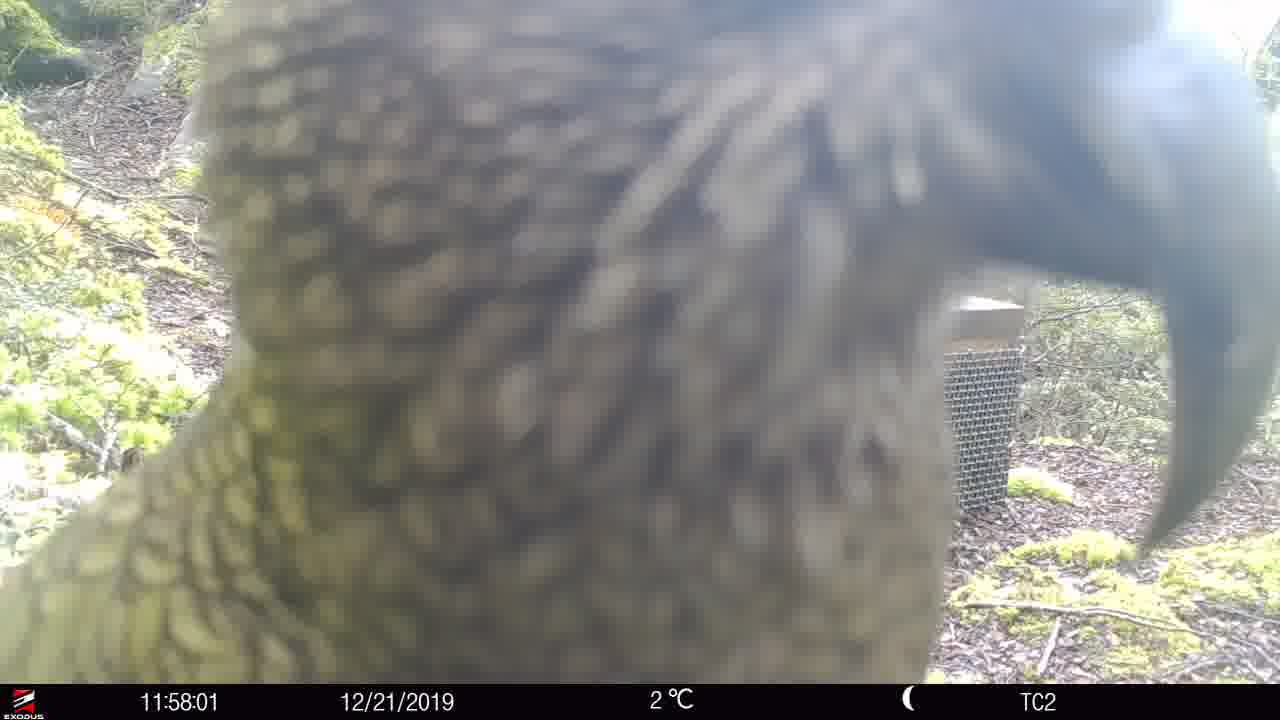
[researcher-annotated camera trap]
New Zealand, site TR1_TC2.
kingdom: Animalia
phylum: Chordata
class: Aves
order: Psittaciformes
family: Strigopidae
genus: Nestor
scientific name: Nestor notabilis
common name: kea